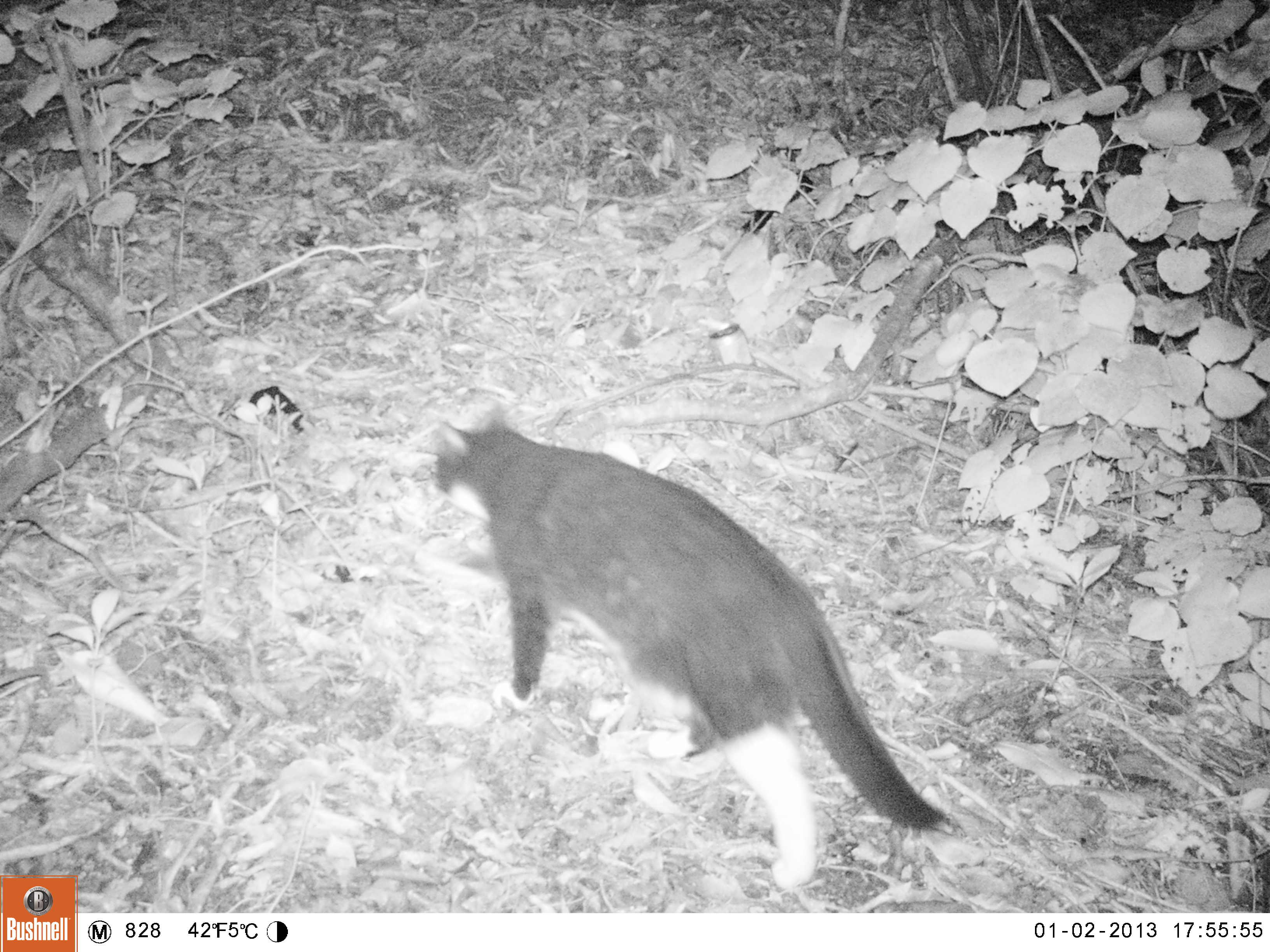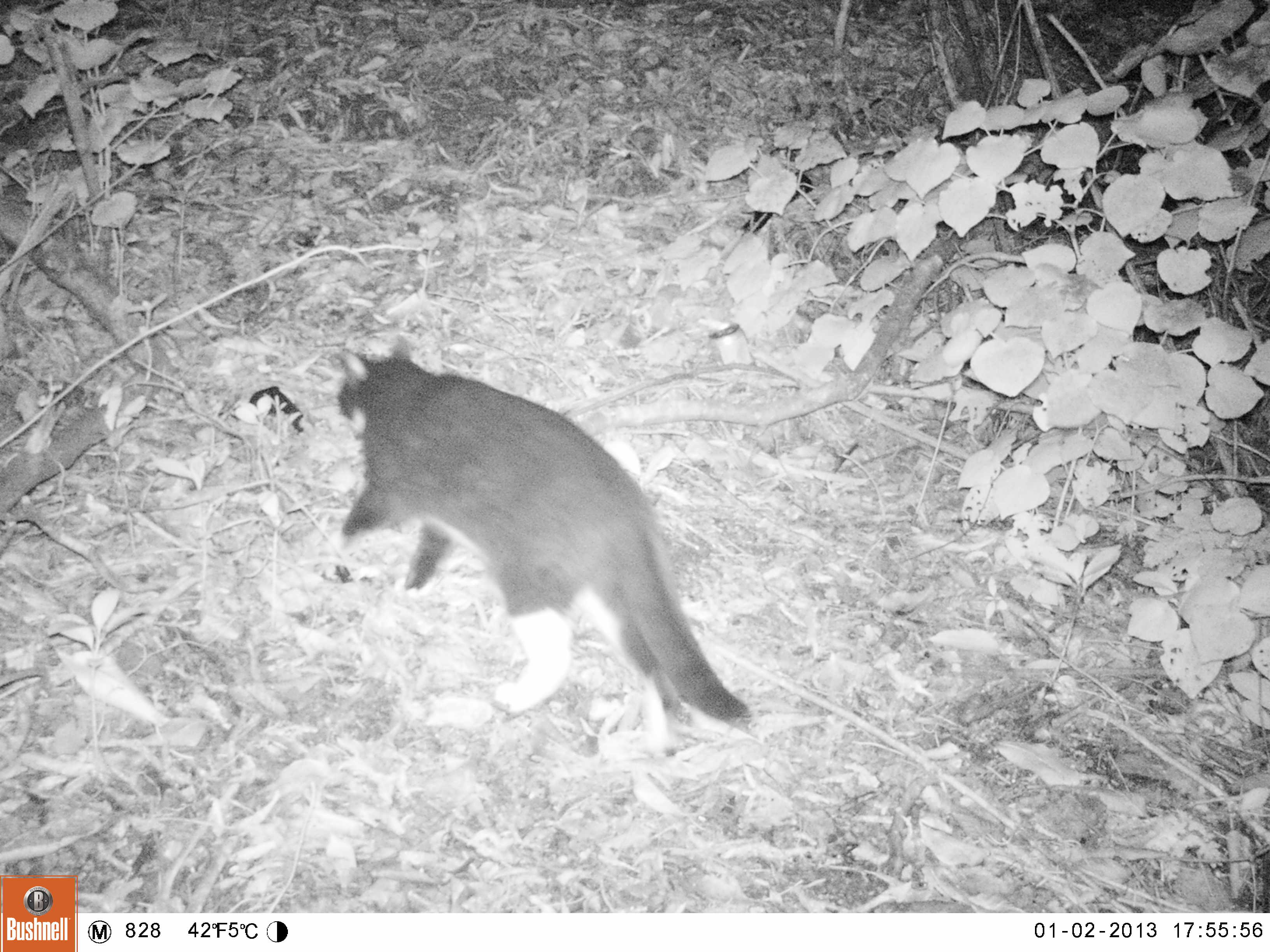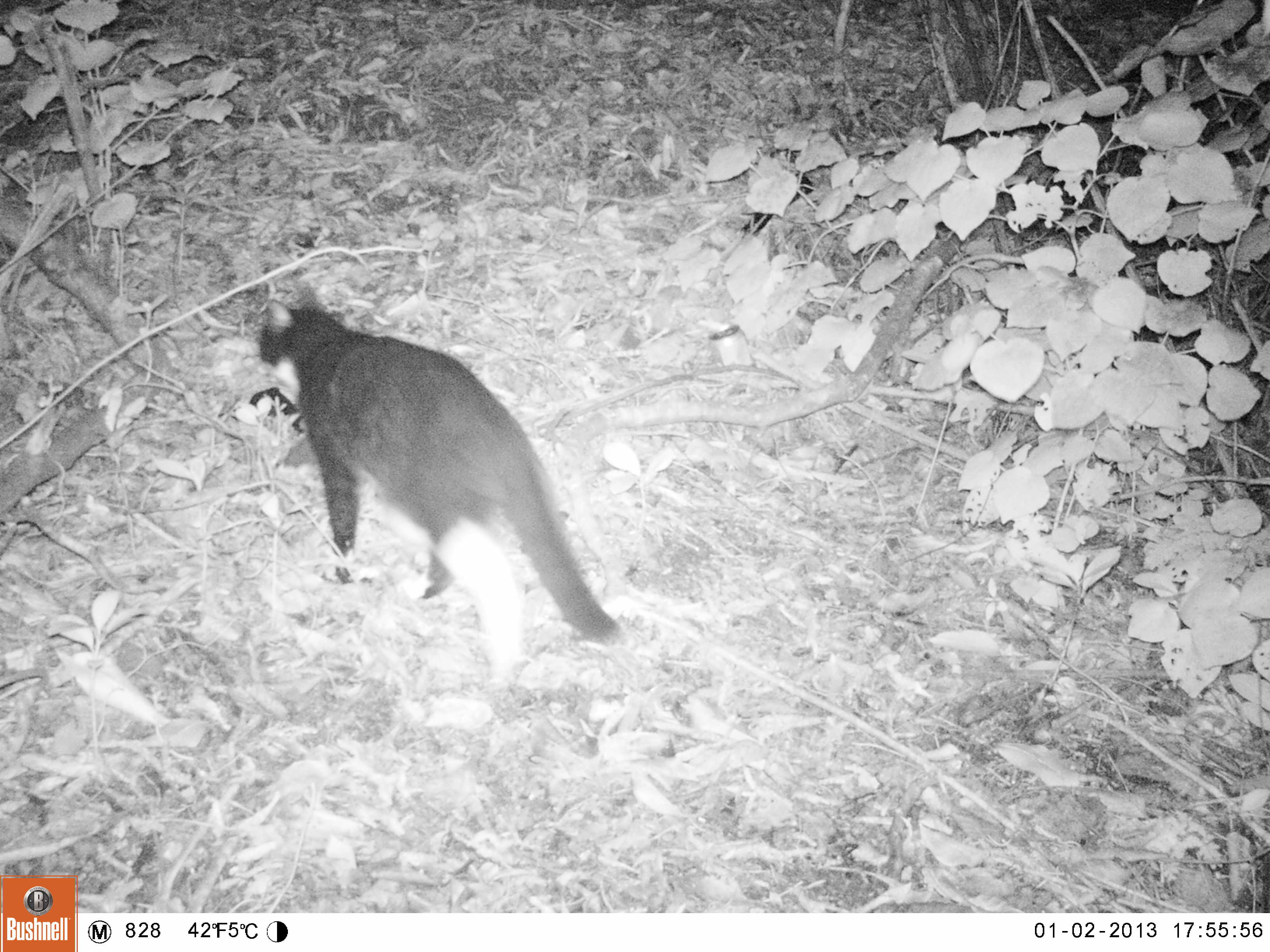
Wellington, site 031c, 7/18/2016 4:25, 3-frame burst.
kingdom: Animalia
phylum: Chordata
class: Mammalia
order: Carnivora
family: Felidae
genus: Felis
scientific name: Felis catus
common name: cat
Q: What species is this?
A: Cat (Felis catus).